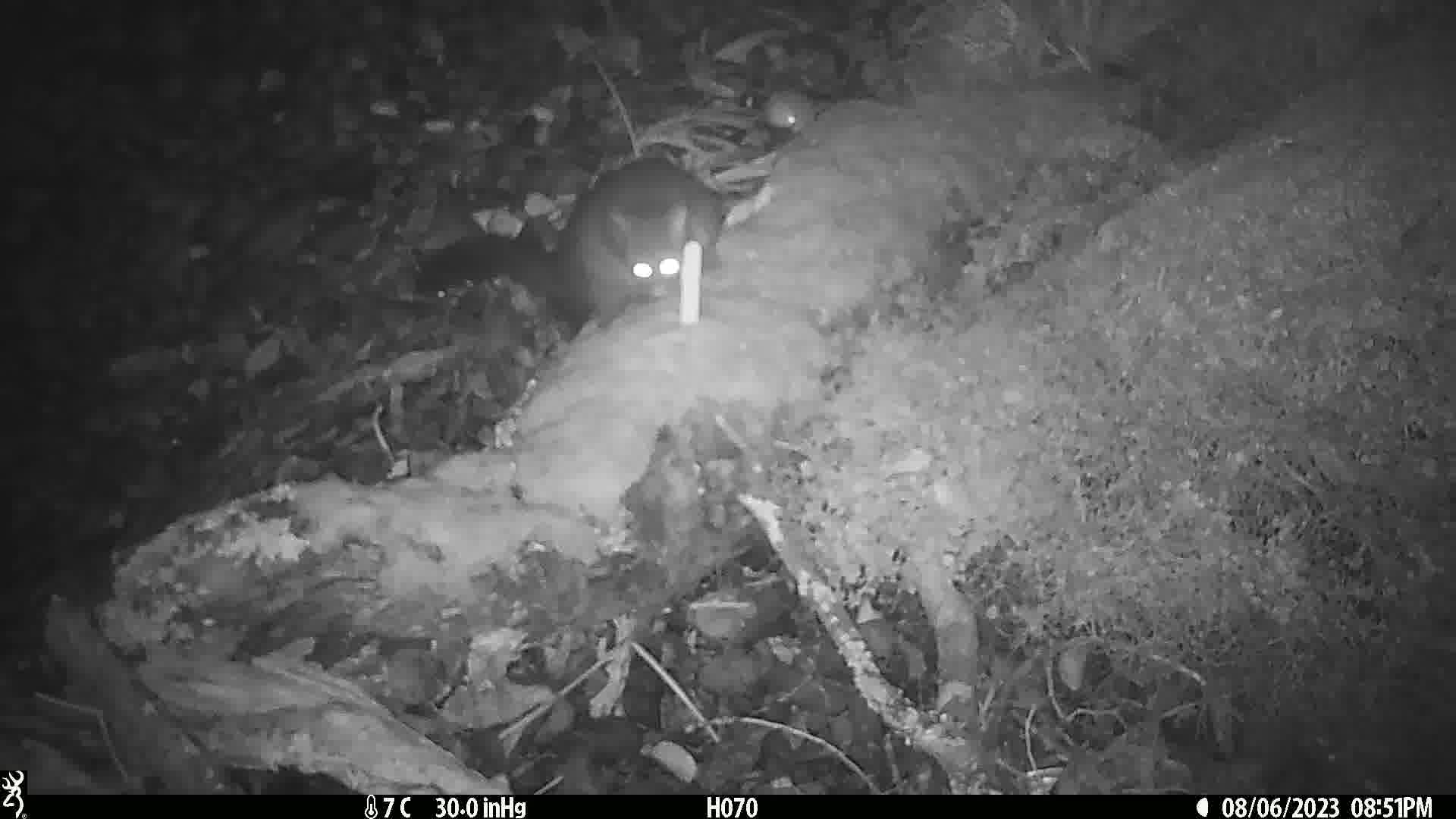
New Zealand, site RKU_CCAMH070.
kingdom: Animalia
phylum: Chordata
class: Mammalia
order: Diprotodontia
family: Phalangeridae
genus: Trichosurus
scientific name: Trichosurus vulpecula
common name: common brushtail possum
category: possum